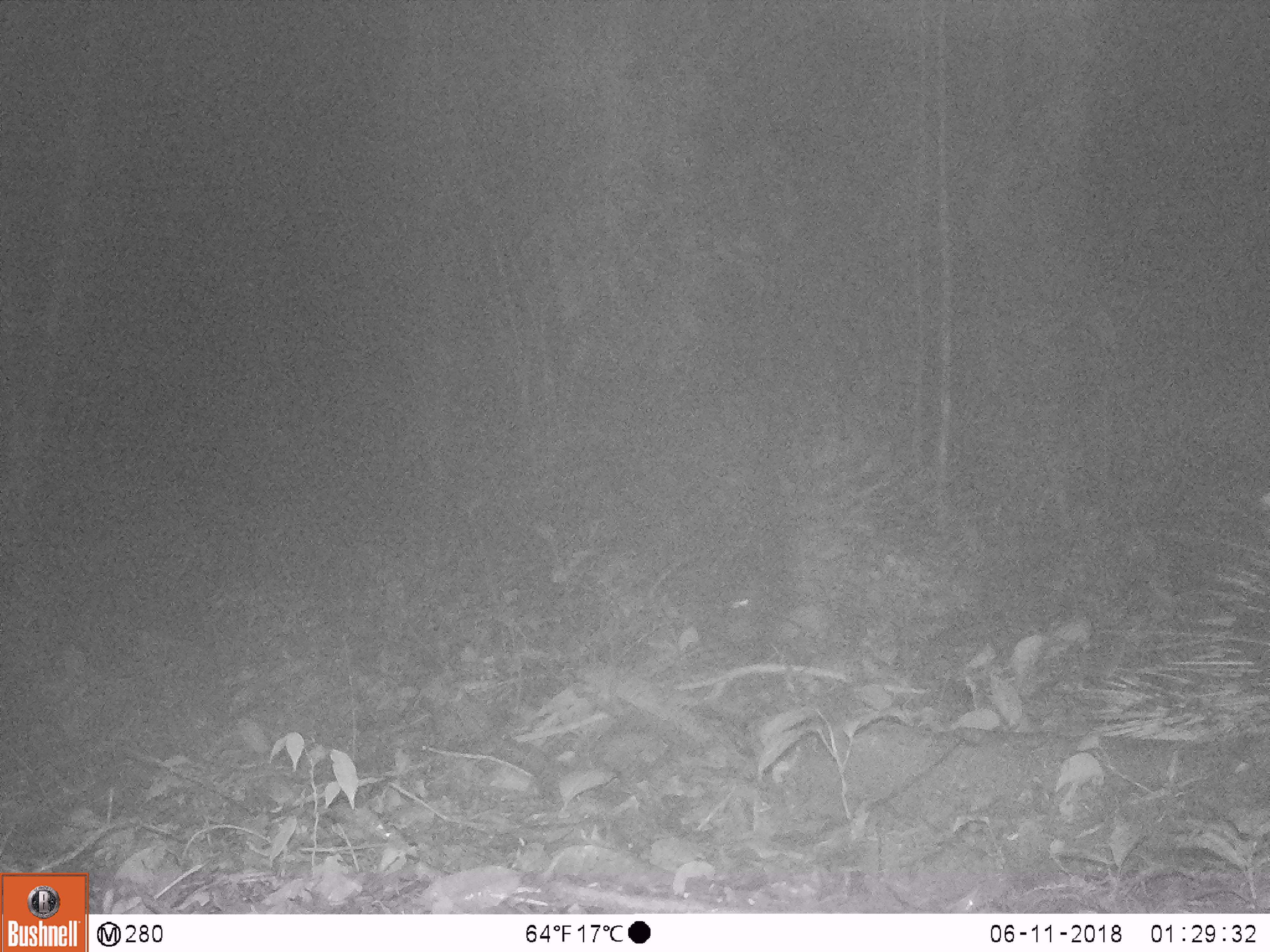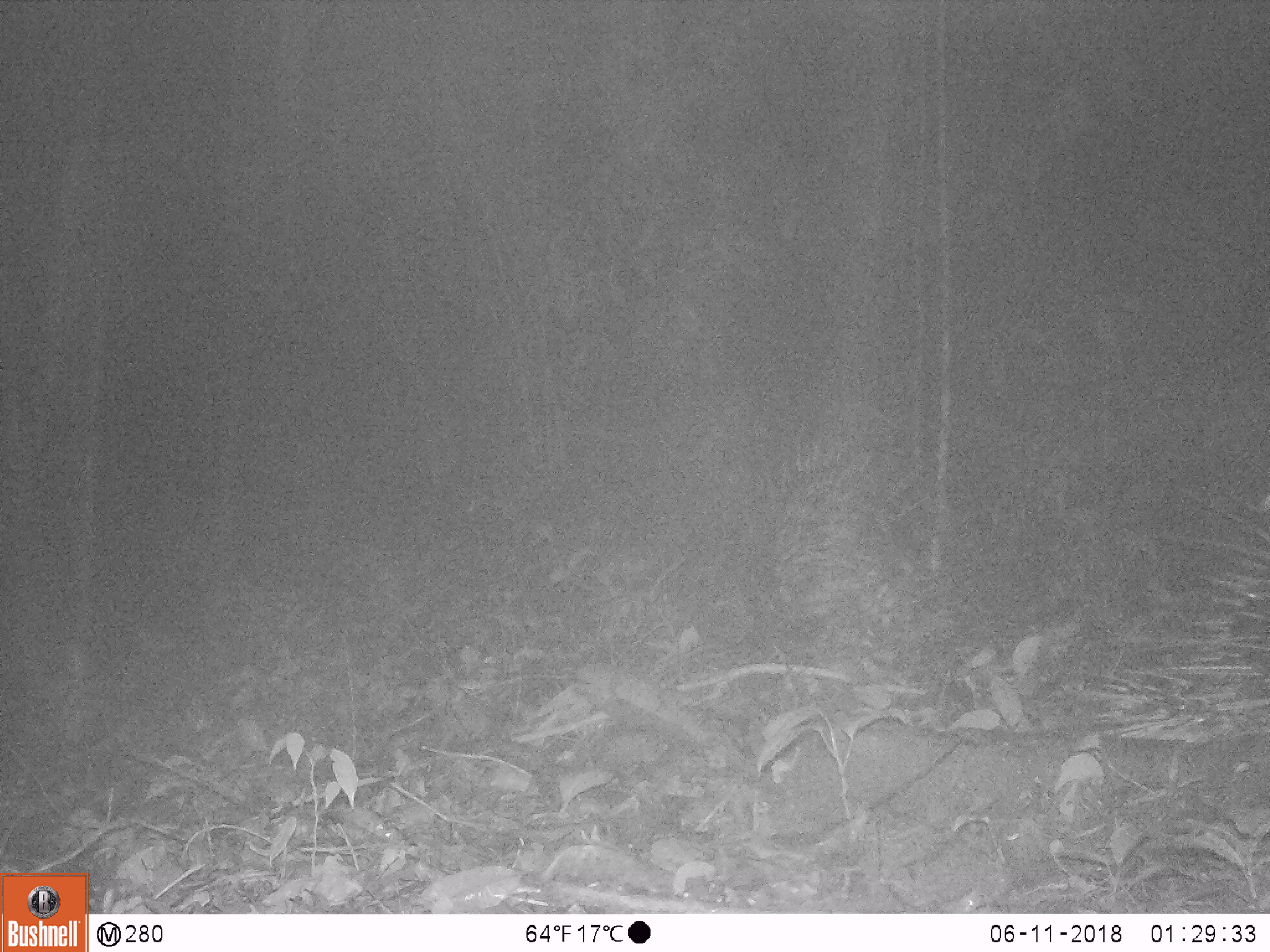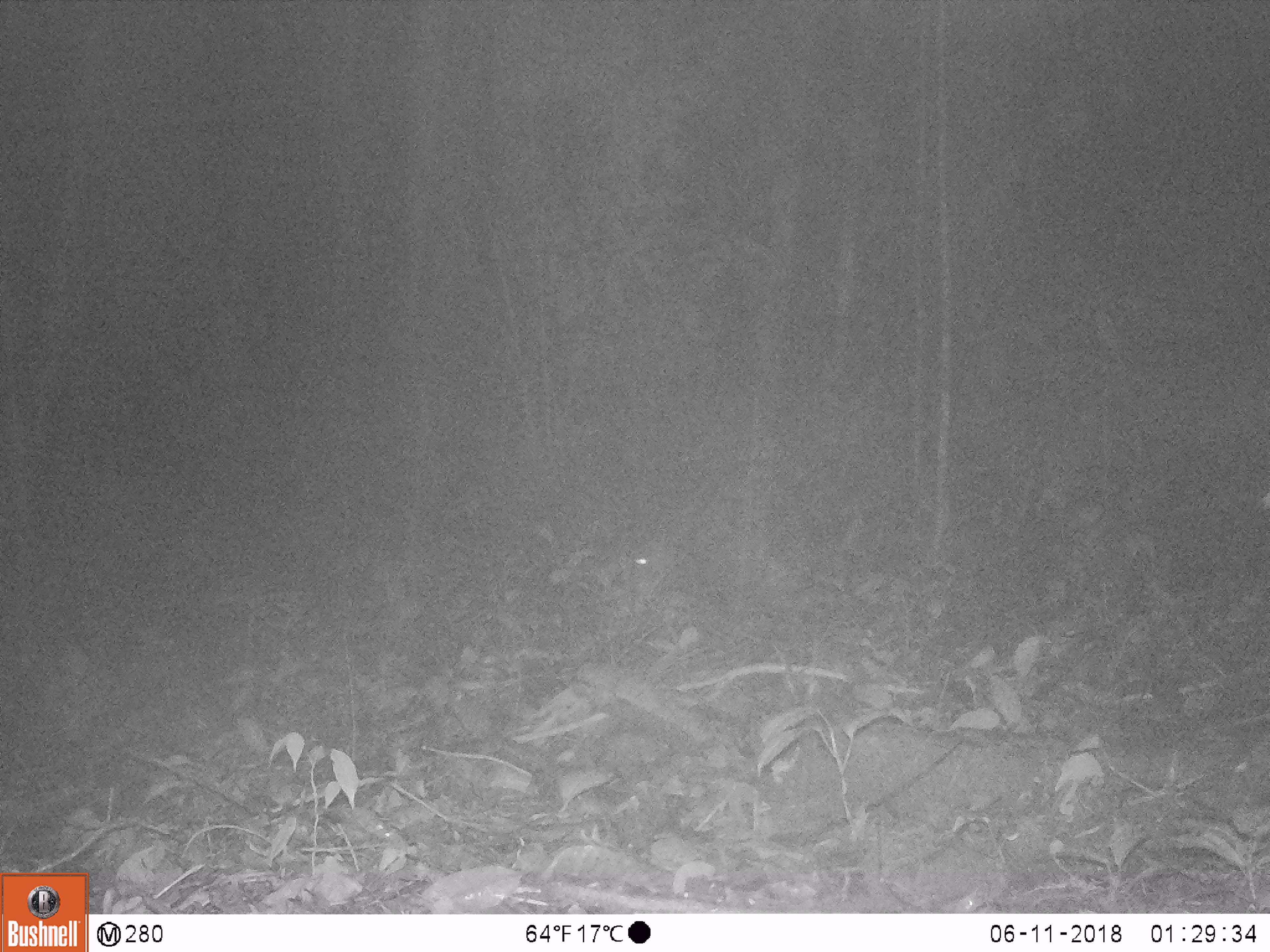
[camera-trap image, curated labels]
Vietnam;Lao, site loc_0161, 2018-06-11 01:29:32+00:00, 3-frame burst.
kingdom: Animalia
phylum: Chordata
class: Mammalia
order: Rodentia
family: Hystricidae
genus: Hystrix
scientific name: Hystrix brachyura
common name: malayan porcupine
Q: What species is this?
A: Malayan porcupine (Hystrix brachyura).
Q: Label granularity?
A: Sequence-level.